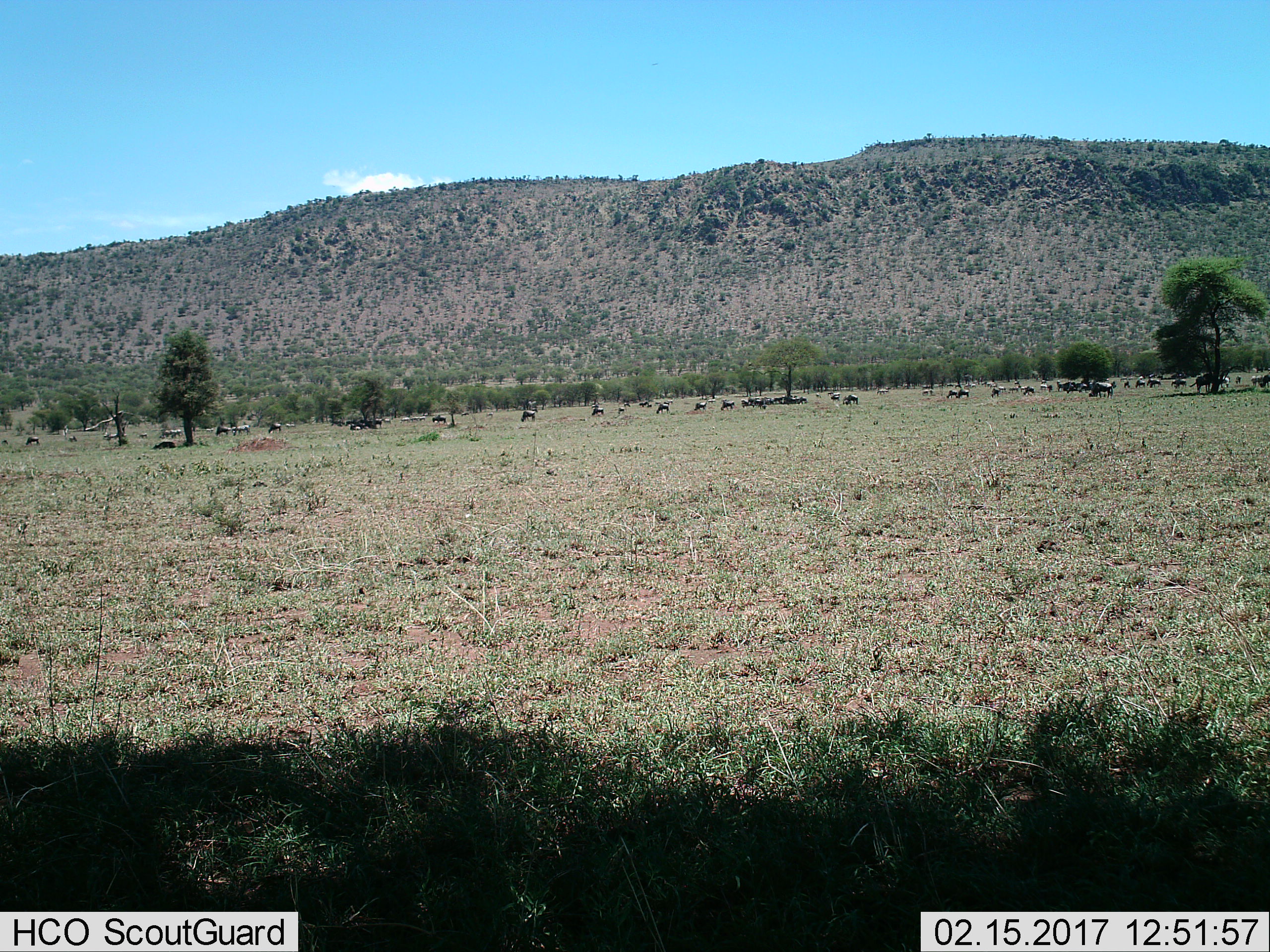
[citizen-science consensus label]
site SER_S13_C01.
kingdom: Animalia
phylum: Chordata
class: Mammalia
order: Artiodactyla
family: Bovidae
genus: Connochaetes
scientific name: Connochaetes taurinus taurinus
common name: blue wildebeest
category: wildebeestblue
Wildebeestblue (blue wildebeest) (Connochaetes taurinus taurinus), count 11-50. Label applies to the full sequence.